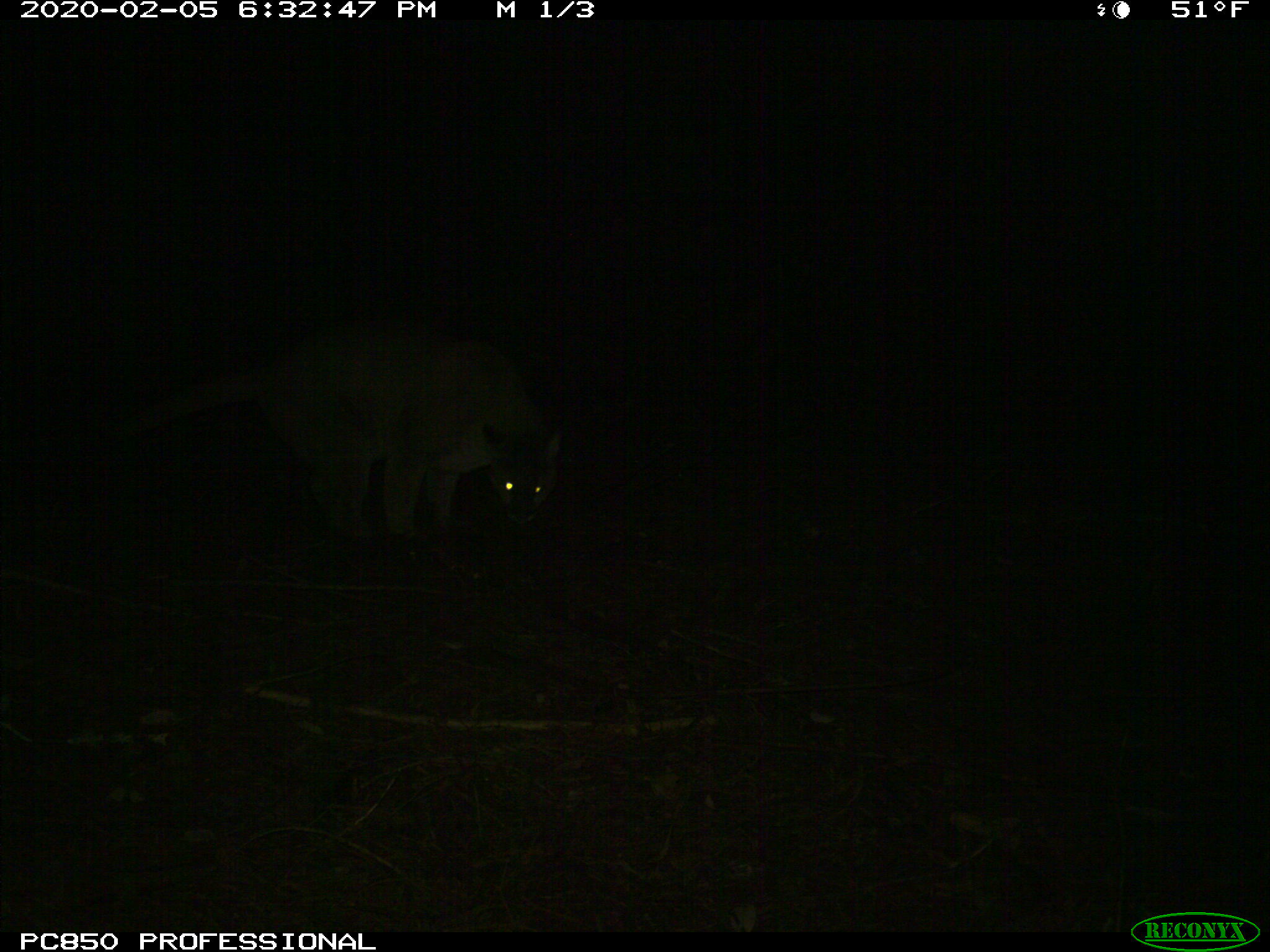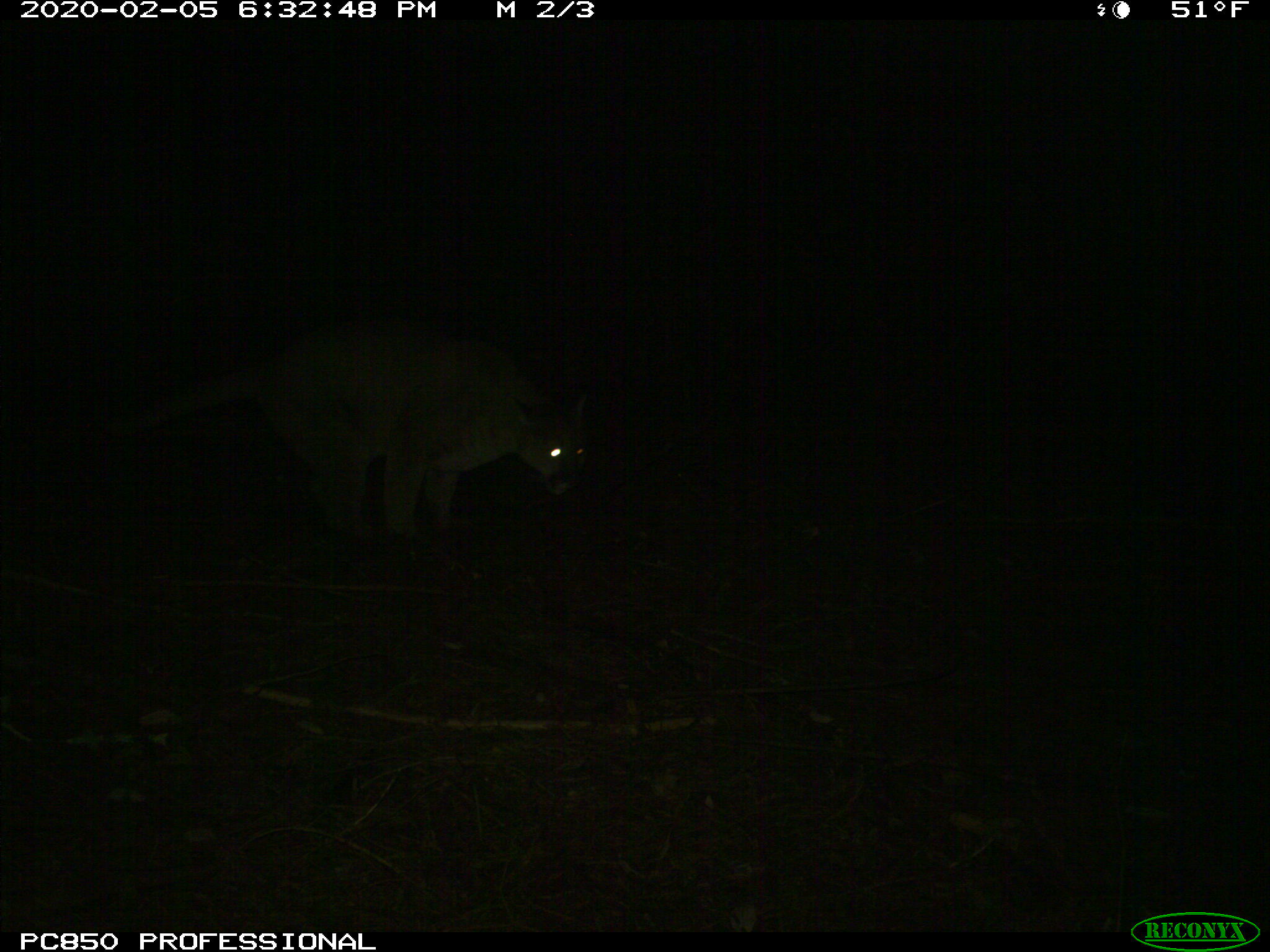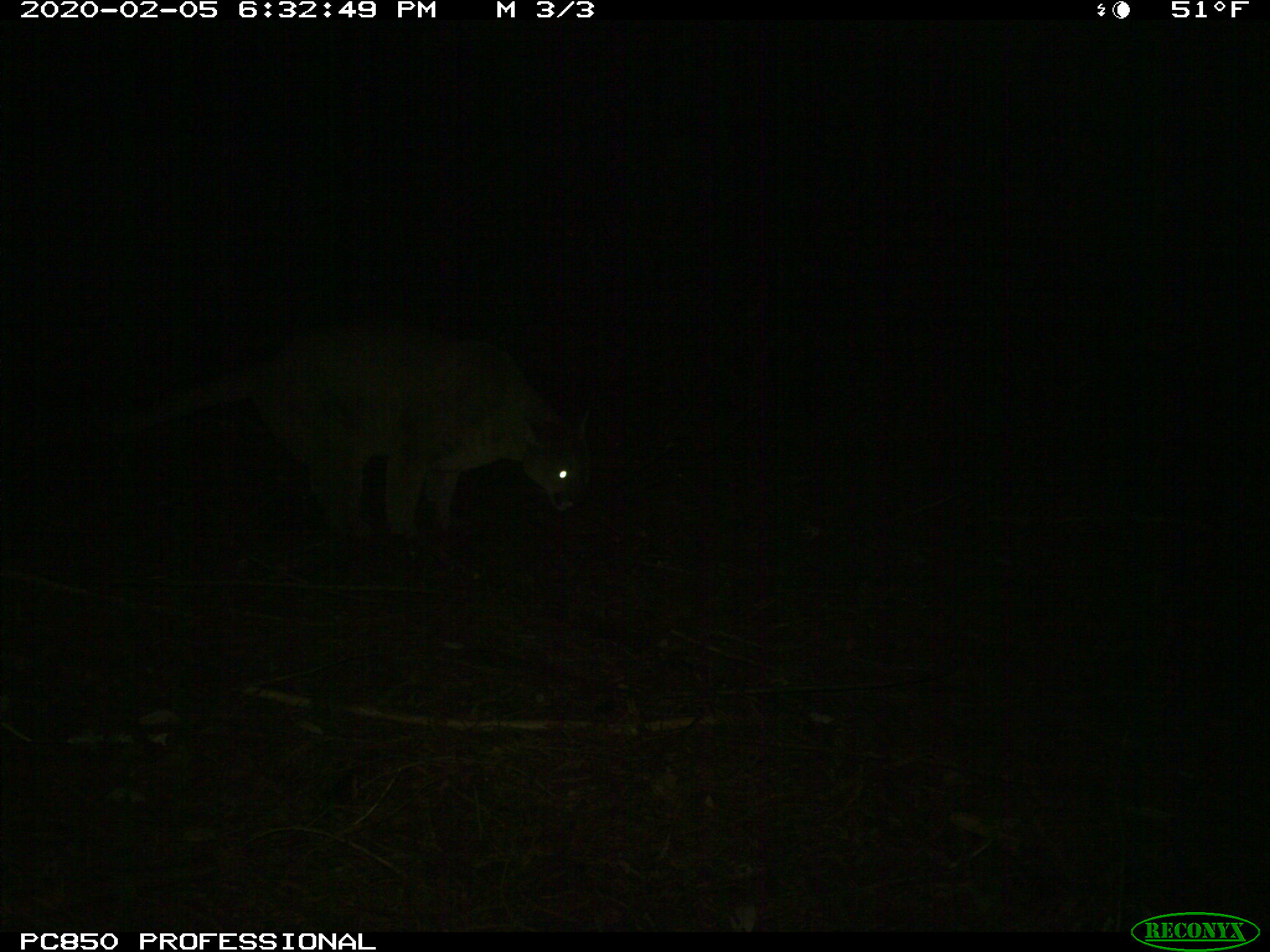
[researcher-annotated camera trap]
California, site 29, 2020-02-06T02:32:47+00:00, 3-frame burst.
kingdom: Animalia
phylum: Chordata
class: Mammalia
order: Carnivora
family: Felidae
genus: Puma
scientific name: Puma concolor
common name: puma